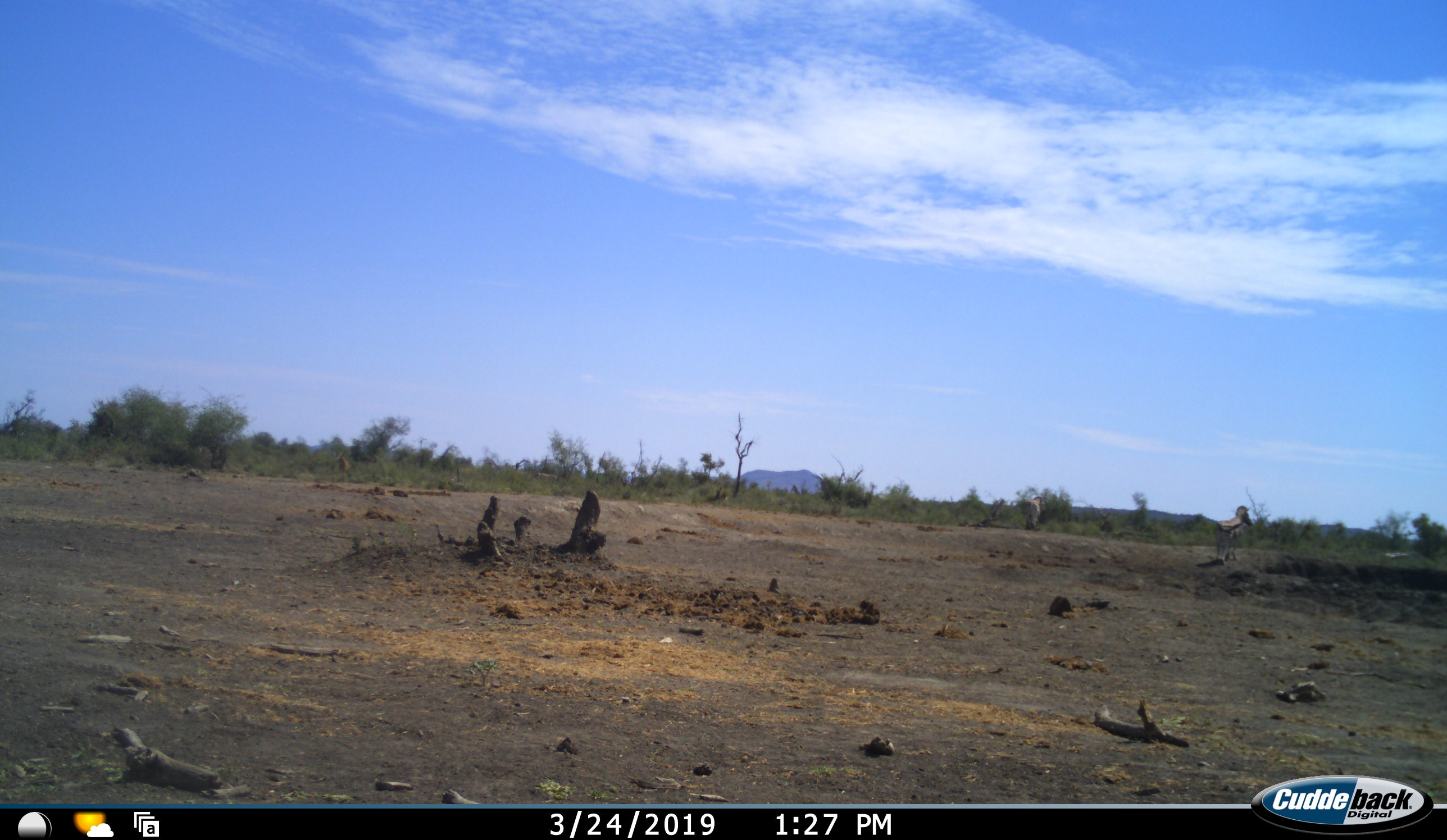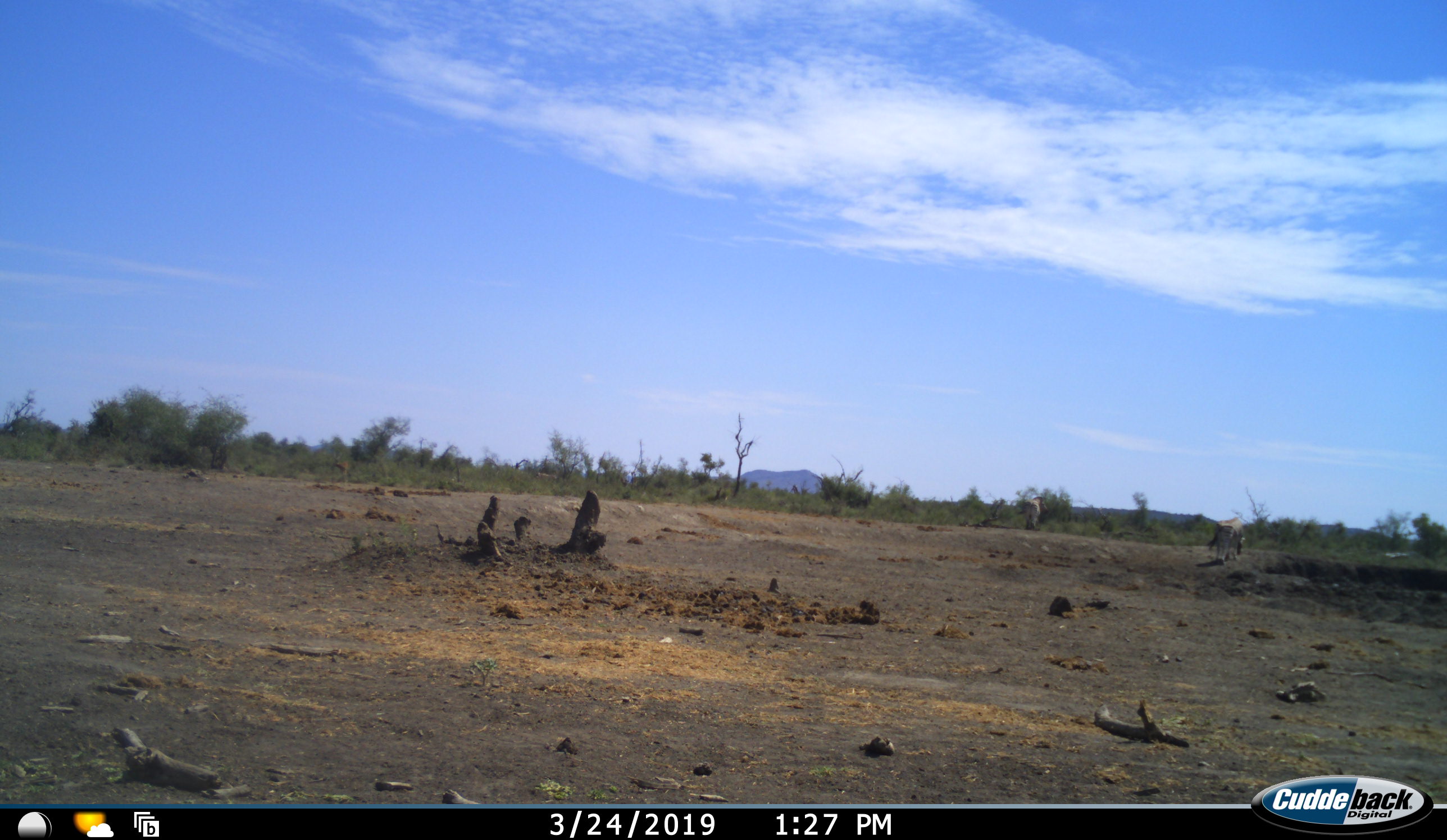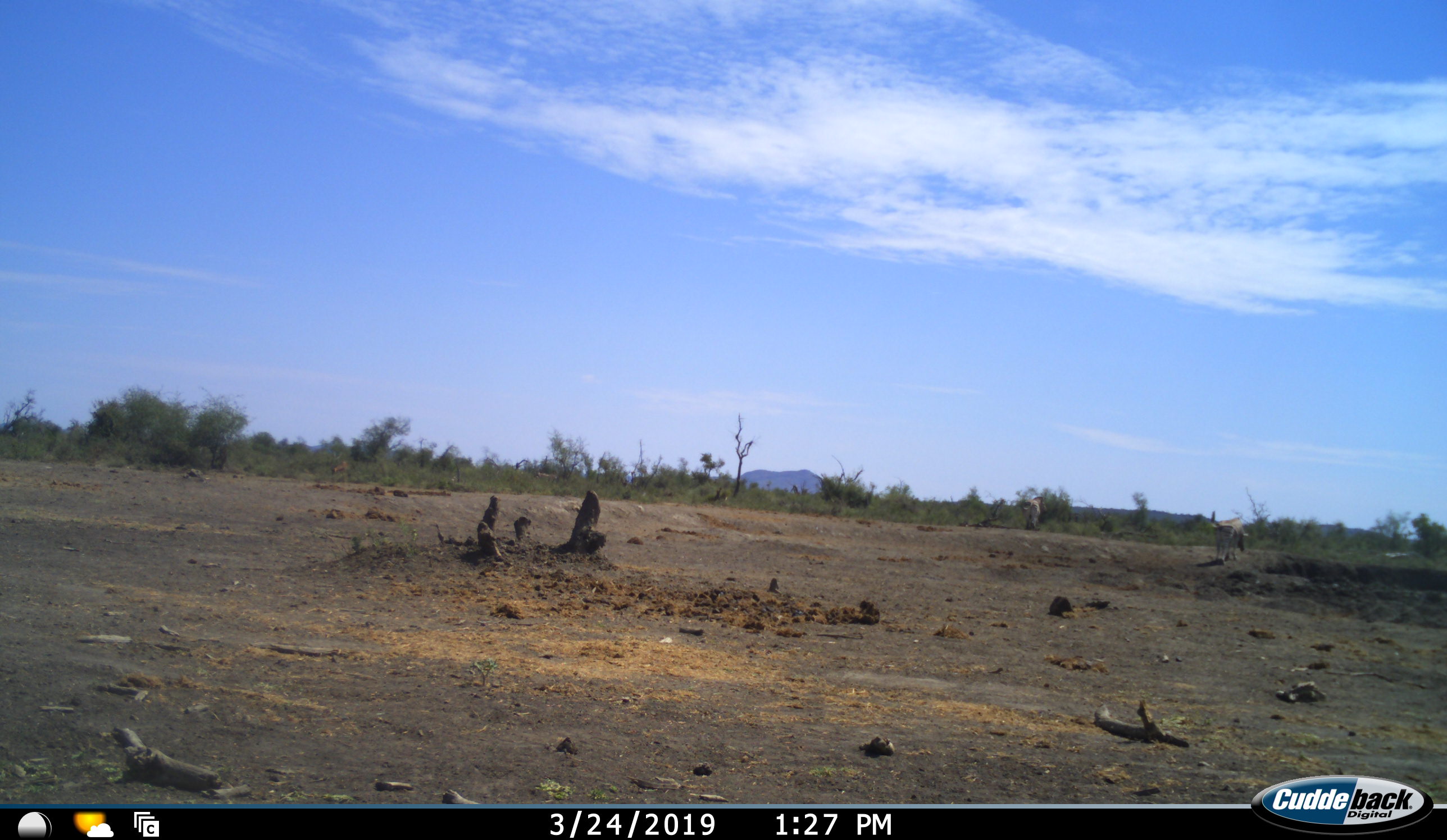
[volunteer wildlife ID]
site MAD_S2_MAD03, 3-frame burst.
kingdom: Animalia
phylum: Chordata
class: Mammalia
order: Perissodactyla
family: Equidae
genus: Equus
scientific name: Equus quagga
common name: plains zebra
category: zebraplains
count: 2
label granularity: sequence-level